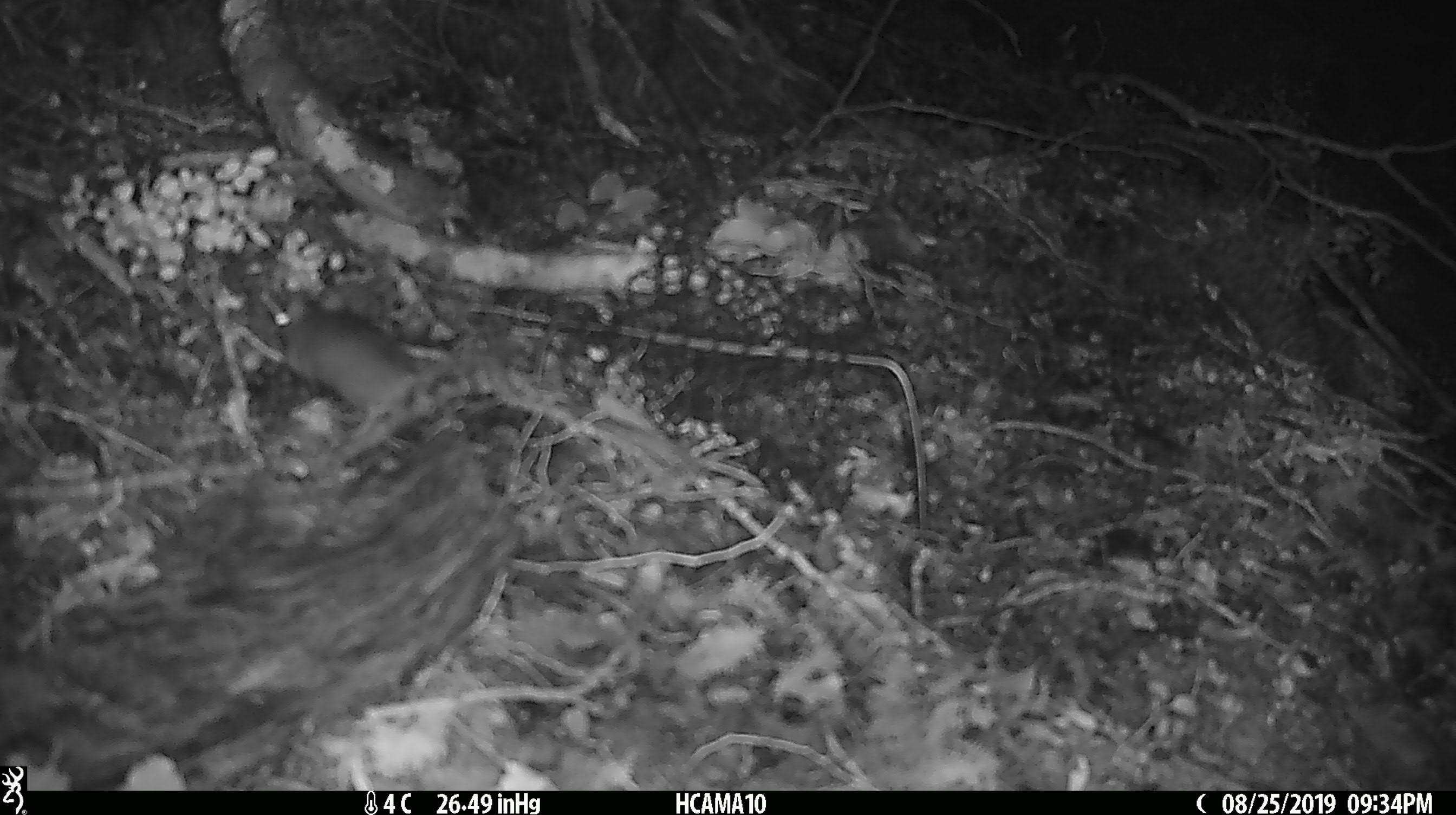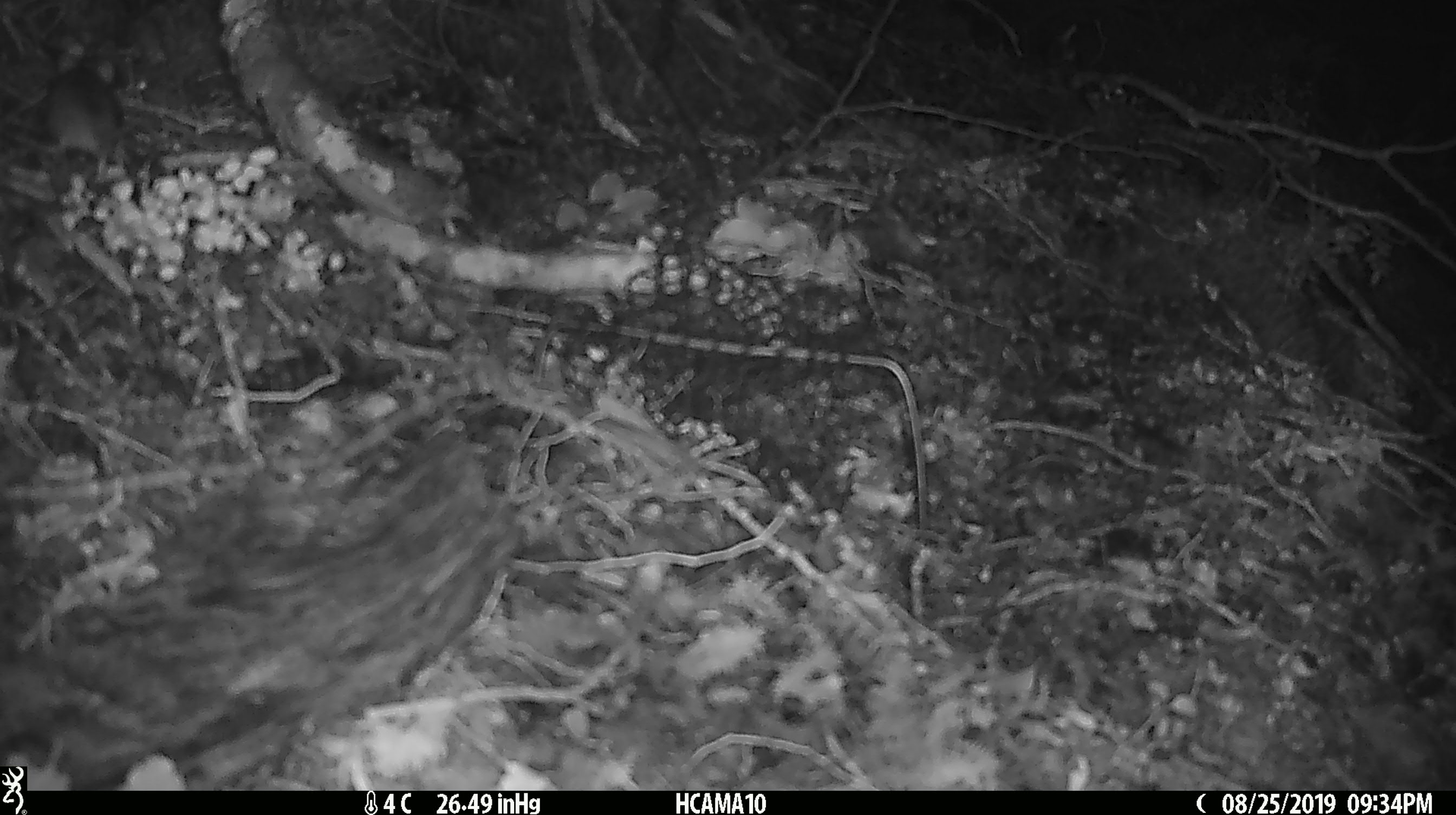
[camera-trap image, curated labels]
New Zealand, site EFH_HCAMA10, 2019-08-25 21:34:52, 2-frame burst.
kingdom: Animalia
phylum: Chordata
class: Mammalia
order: Rodentia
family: Muridae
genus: Mus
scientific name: Mus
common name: mouse